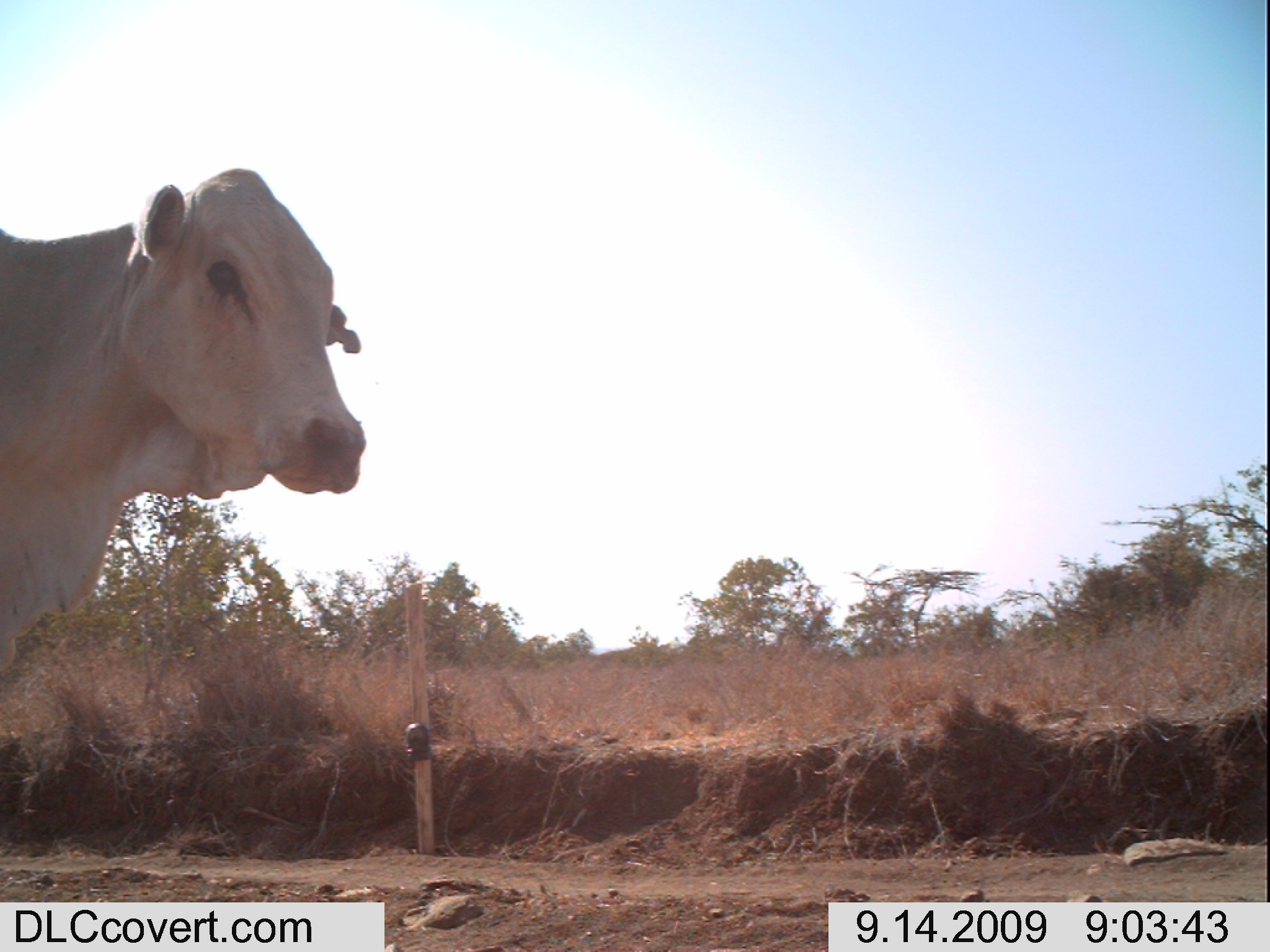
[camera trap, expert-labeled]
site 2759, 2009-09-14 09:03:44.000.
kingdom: Animalia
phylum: Chordata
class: Mammalia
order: Artiodactyla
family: Bovidae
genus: Bos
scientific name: Bos taurus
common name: domestic cattle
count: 1